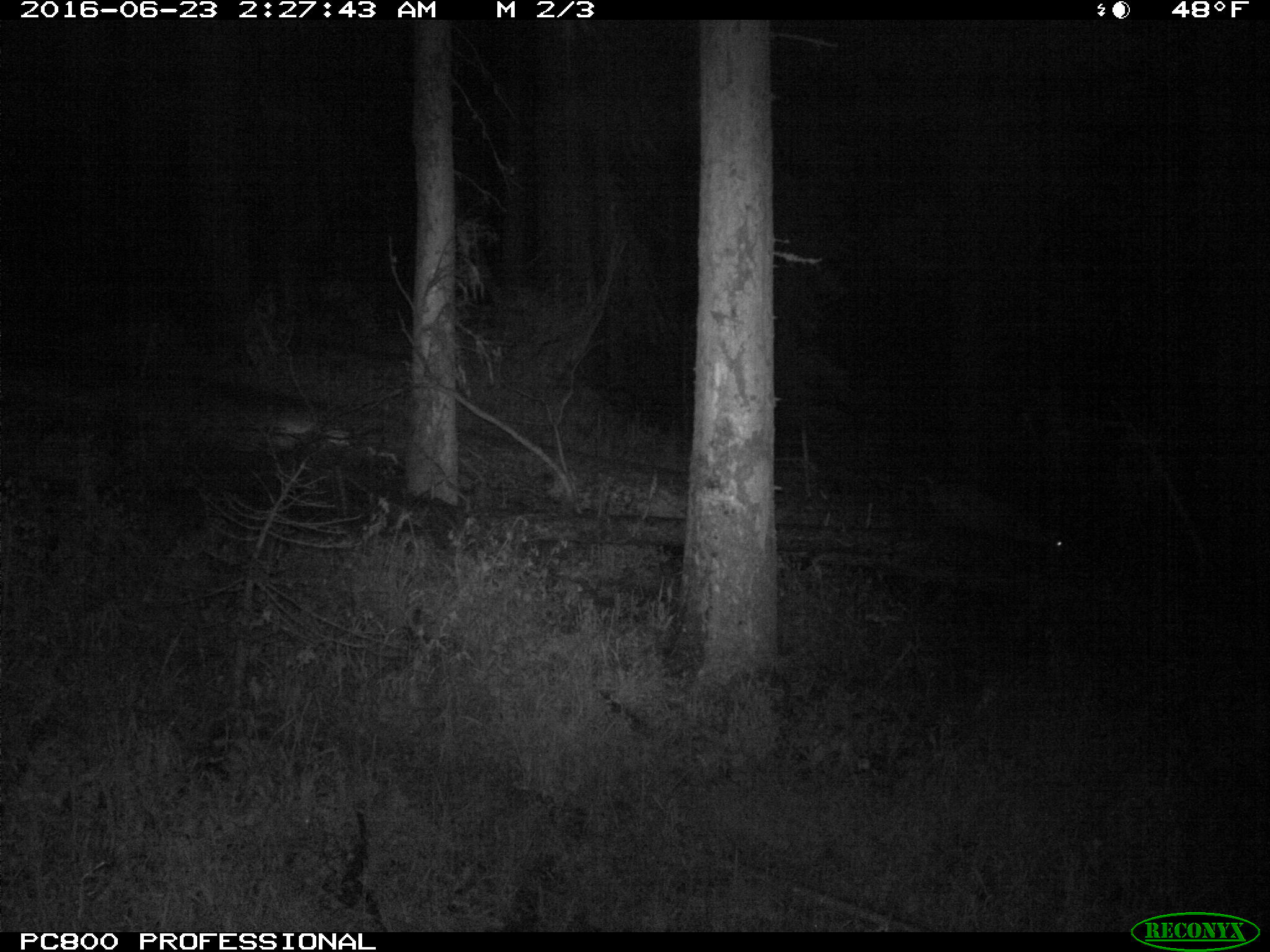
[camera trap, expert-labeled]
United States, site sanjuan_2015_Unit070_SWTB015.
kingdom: Animalia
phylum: Chordata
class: Mammalia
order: Artiodactyla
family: Cervidae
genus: Odocoileus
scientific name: Odocoileus hemionus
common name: mule deer